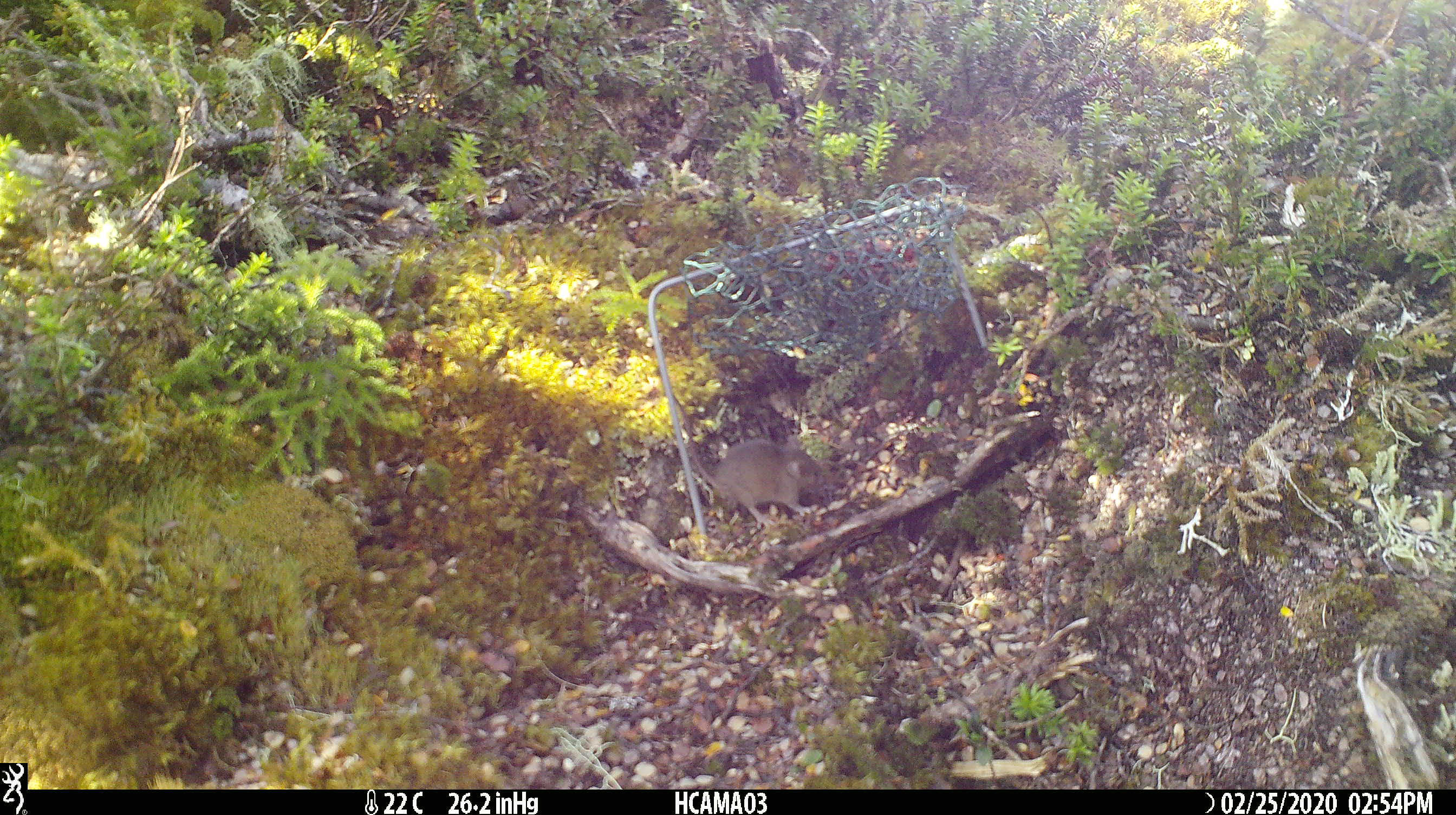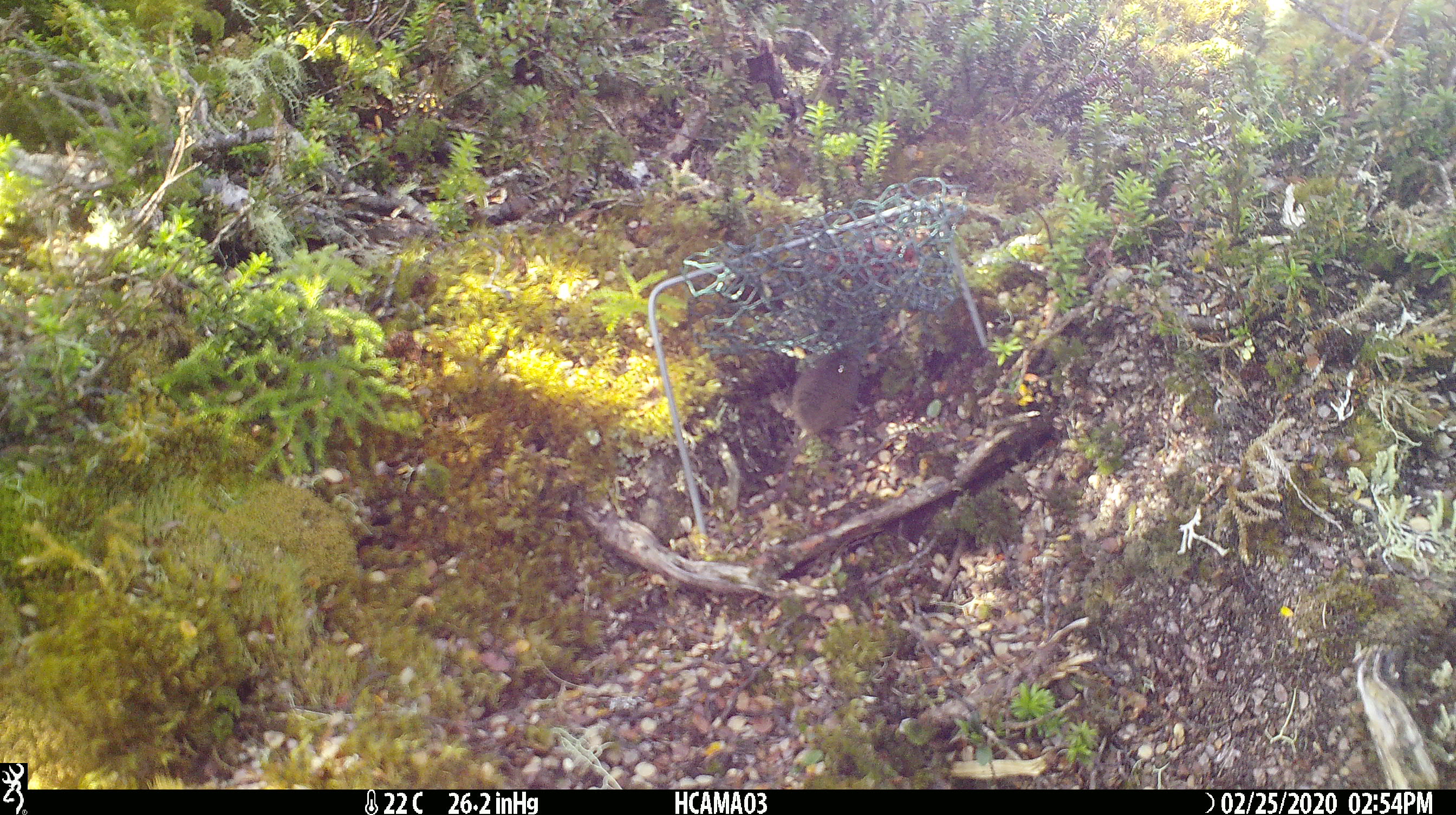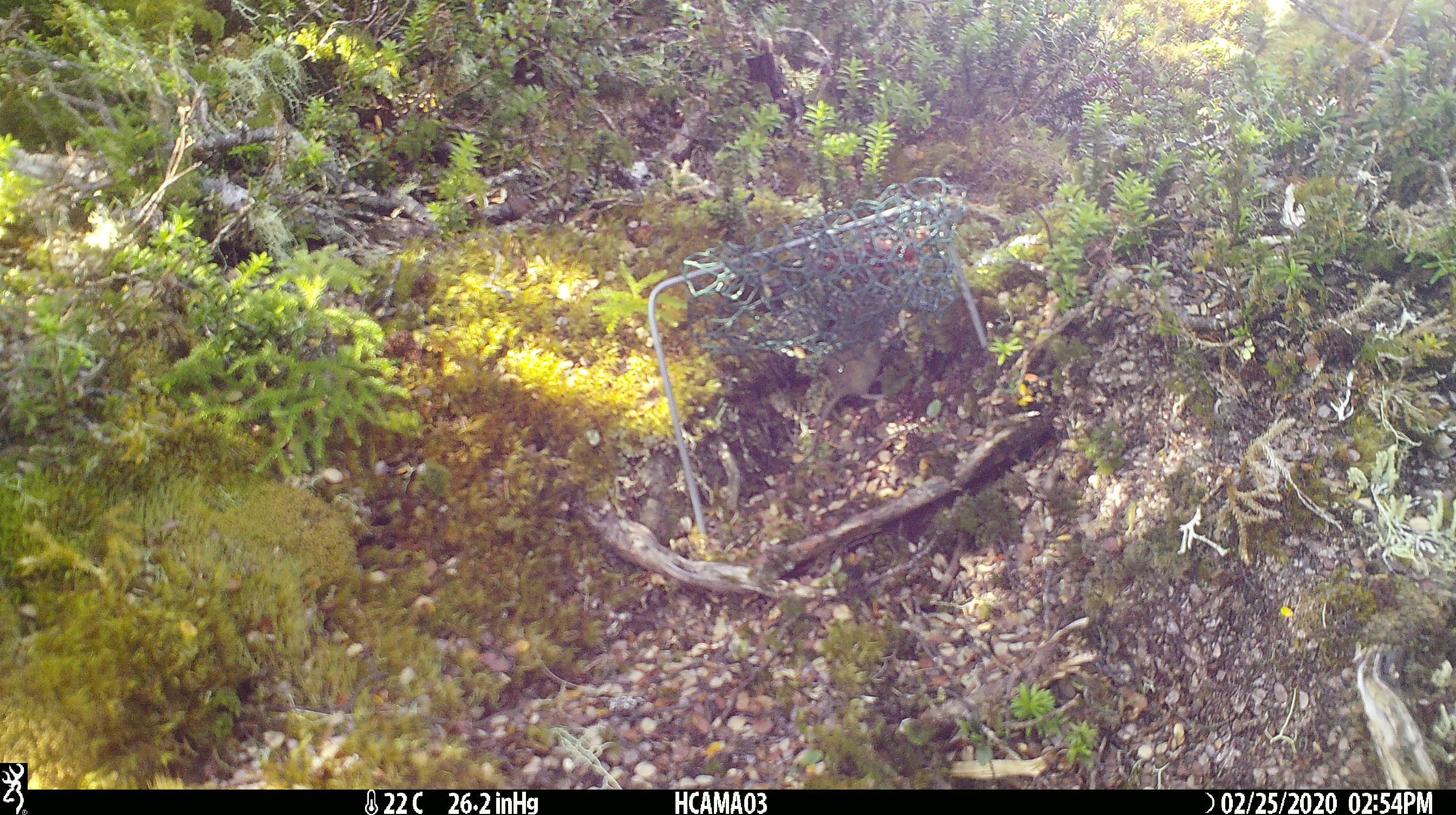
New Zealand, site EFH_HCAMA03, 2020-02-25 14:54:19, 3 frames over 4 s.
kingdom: Animalia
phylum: Chordata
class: Mammalia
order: Rodentia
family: Muridae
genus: Mus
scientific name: Mus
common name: mouse